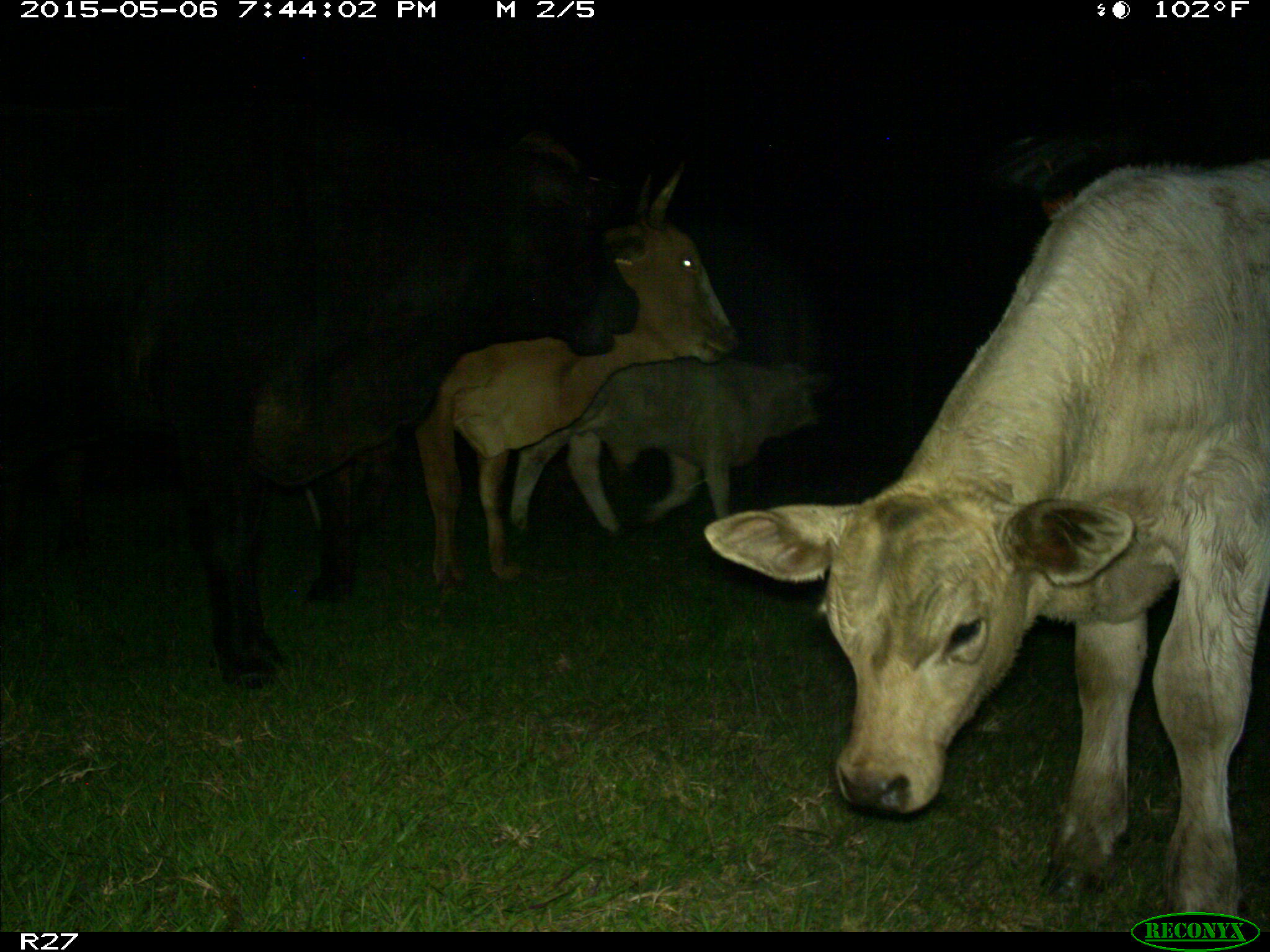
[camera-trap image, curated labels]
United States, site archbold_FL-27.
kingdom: Animalia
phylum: Chordata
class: Mammalia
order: Artiodactyla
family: Bovidae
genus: Bos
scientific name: Bos taurus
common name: domestic cow